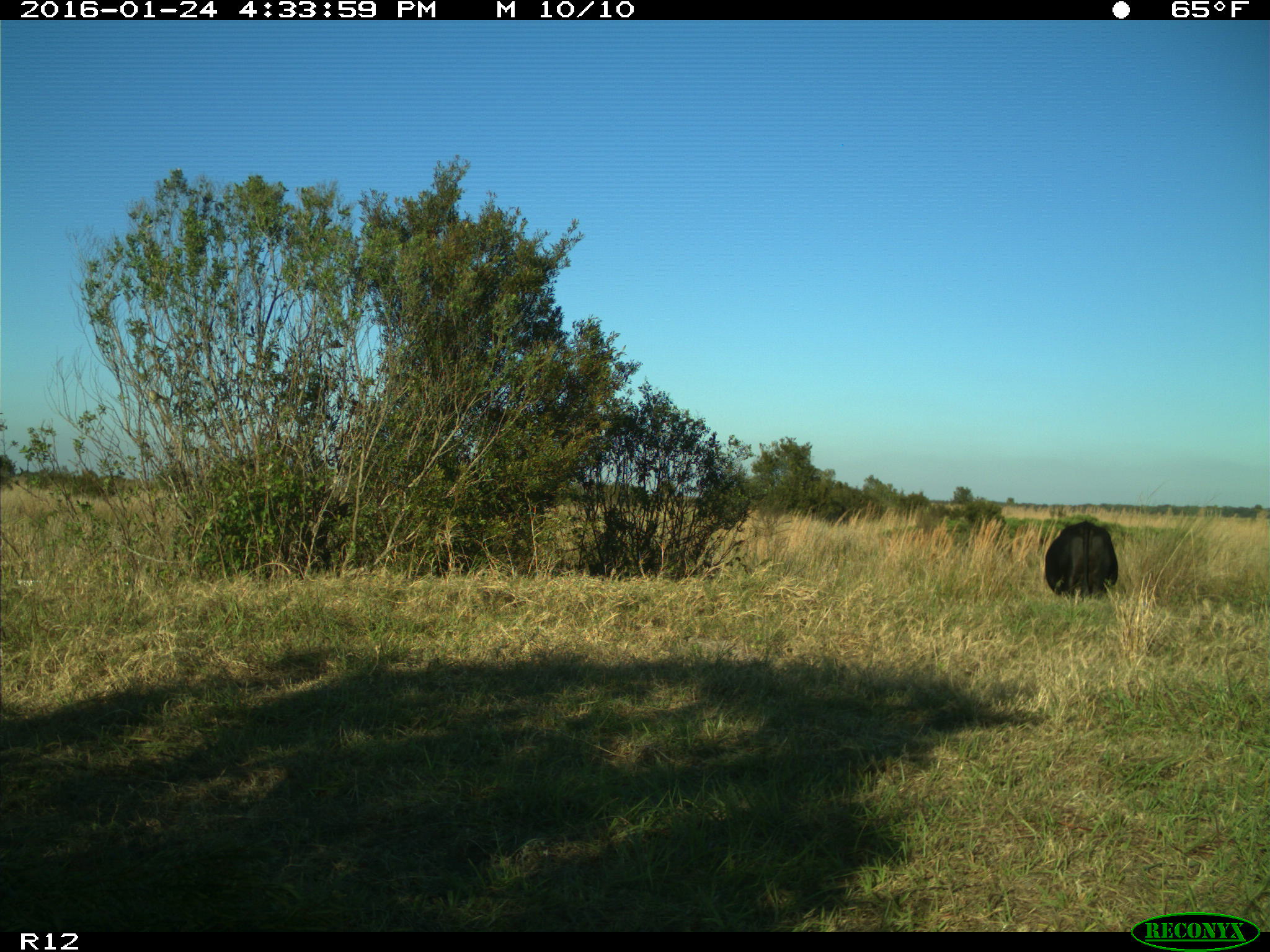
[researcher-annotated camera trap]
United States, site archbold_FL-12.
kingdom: Animalia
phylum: Chordata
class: Mammalia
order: Artiodactyla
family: Bovidae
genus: Bos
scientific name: Bos taurus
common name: domestic cow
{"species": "Bos taurus (domestic cow)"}